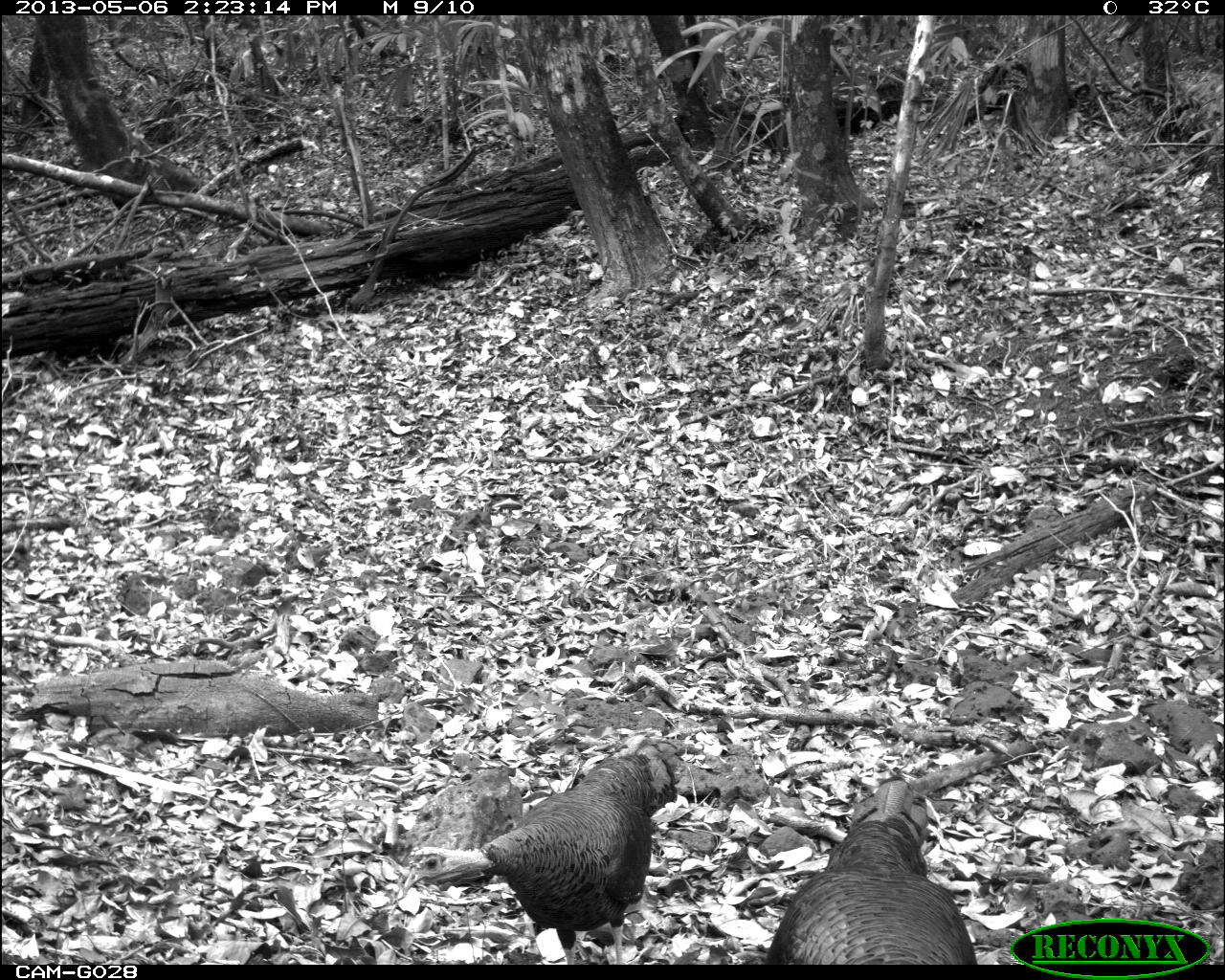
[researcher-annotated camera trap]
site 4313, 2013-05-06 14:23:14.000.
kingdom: Animalia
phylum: Chordata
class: Aves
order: Galliformes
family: Phasianidae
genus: Meleagris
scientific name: Meleagris ocellata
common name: ocellated turkey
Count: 3.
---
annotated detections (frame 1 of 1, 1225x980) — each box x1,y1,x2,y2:
meleagris ocellata: 394,736,684,964; 762,775,977,964